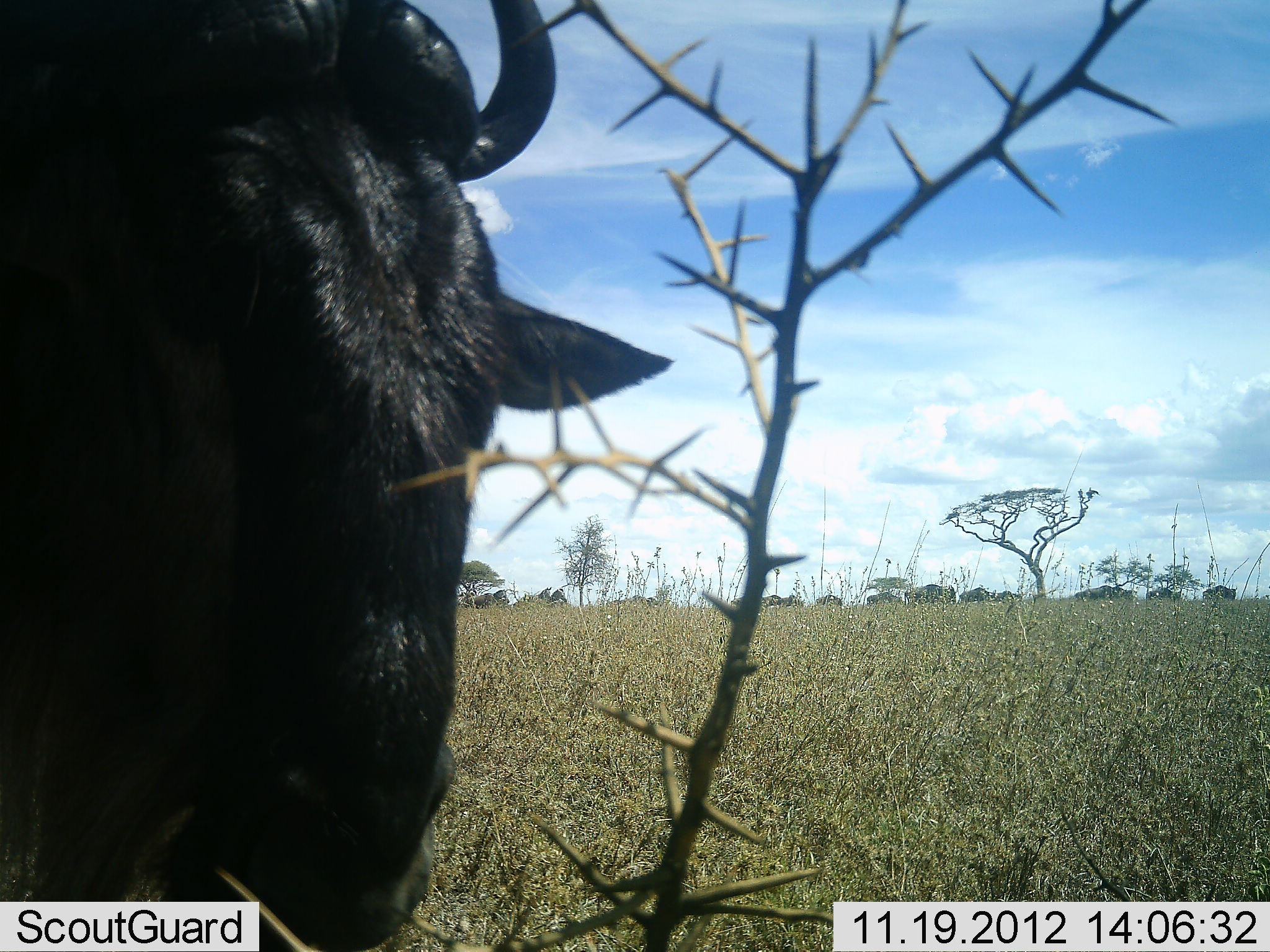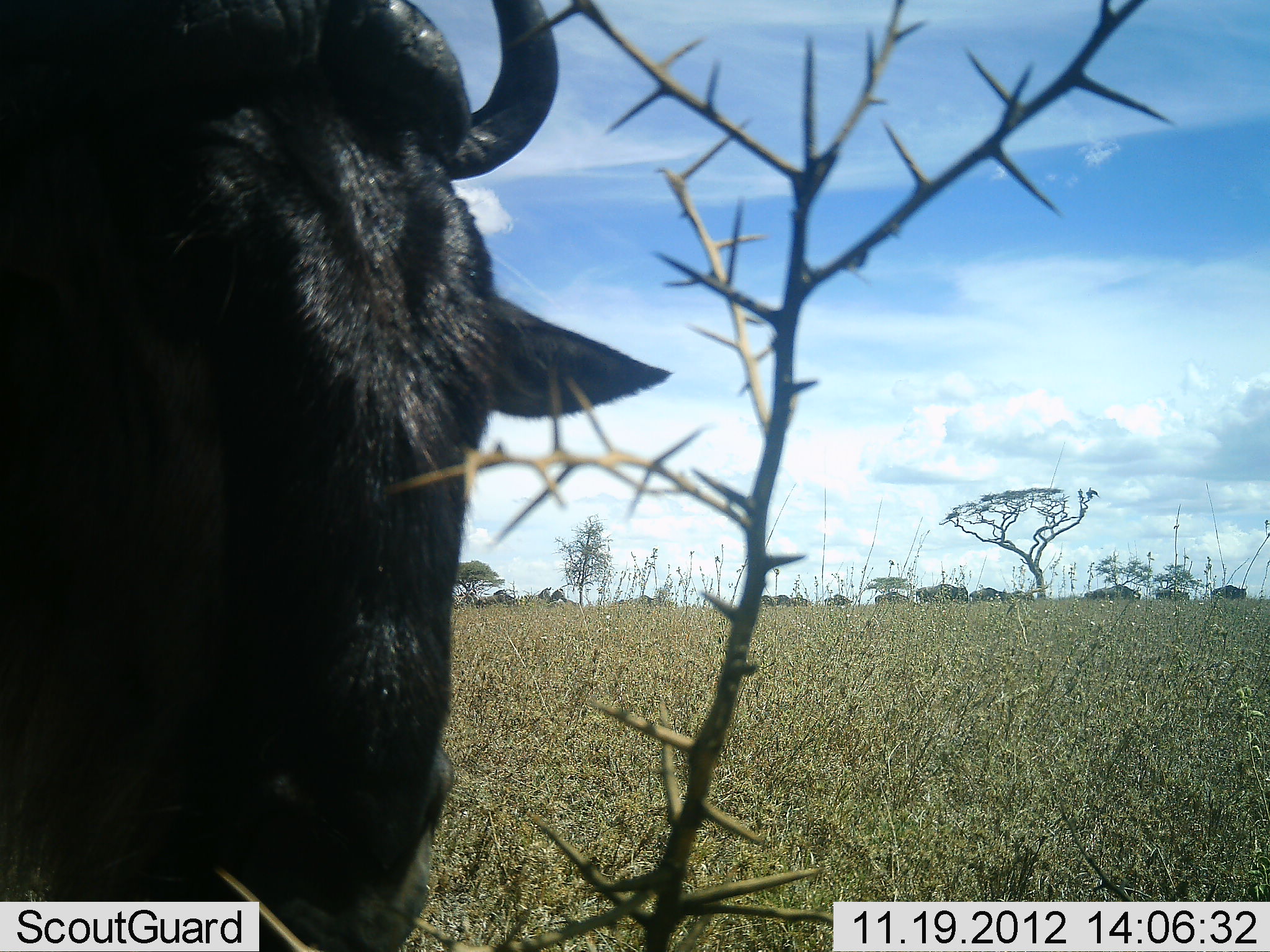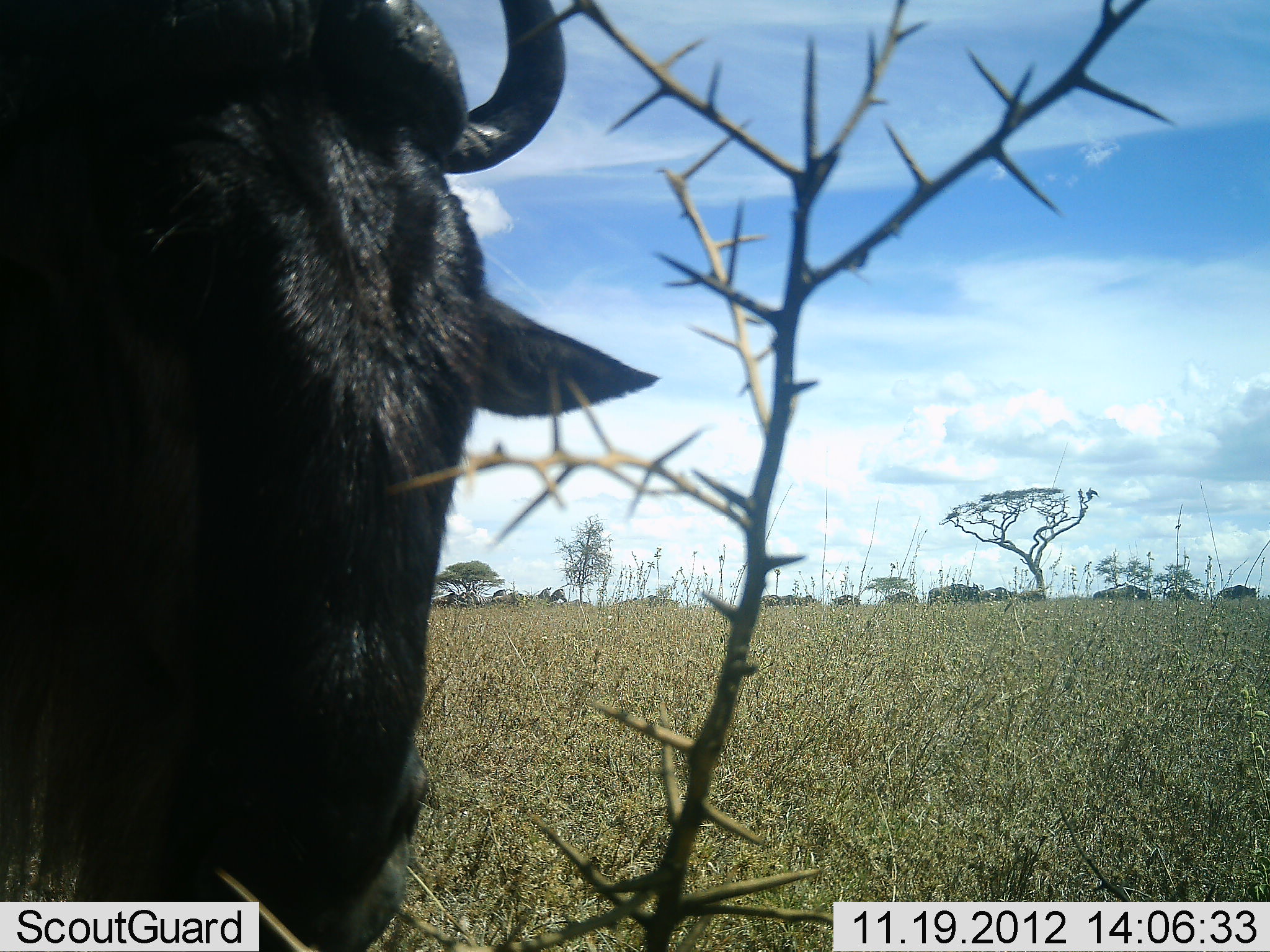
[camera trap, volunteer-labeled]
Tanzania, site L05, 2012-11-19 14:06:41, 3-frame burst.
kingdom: Animalia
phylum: Chordata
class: Mammalia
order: Artiodactyla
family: Bovidae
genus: Connochaetes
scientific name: Connochaetes taurinus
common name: blue wildebeest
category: wildebeest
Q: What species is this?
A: Wildebeest (blue wildebeest) (Connochaetes taurinus).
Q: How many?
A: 11-50.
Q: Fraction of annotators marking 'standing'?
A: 73%.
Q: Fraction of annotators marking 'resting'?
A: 0%.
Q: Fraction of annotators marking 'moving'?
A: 73%.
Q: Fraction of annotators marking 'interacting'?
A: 9%.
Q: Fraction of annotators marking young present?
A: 0%.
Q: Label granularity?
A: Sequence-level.